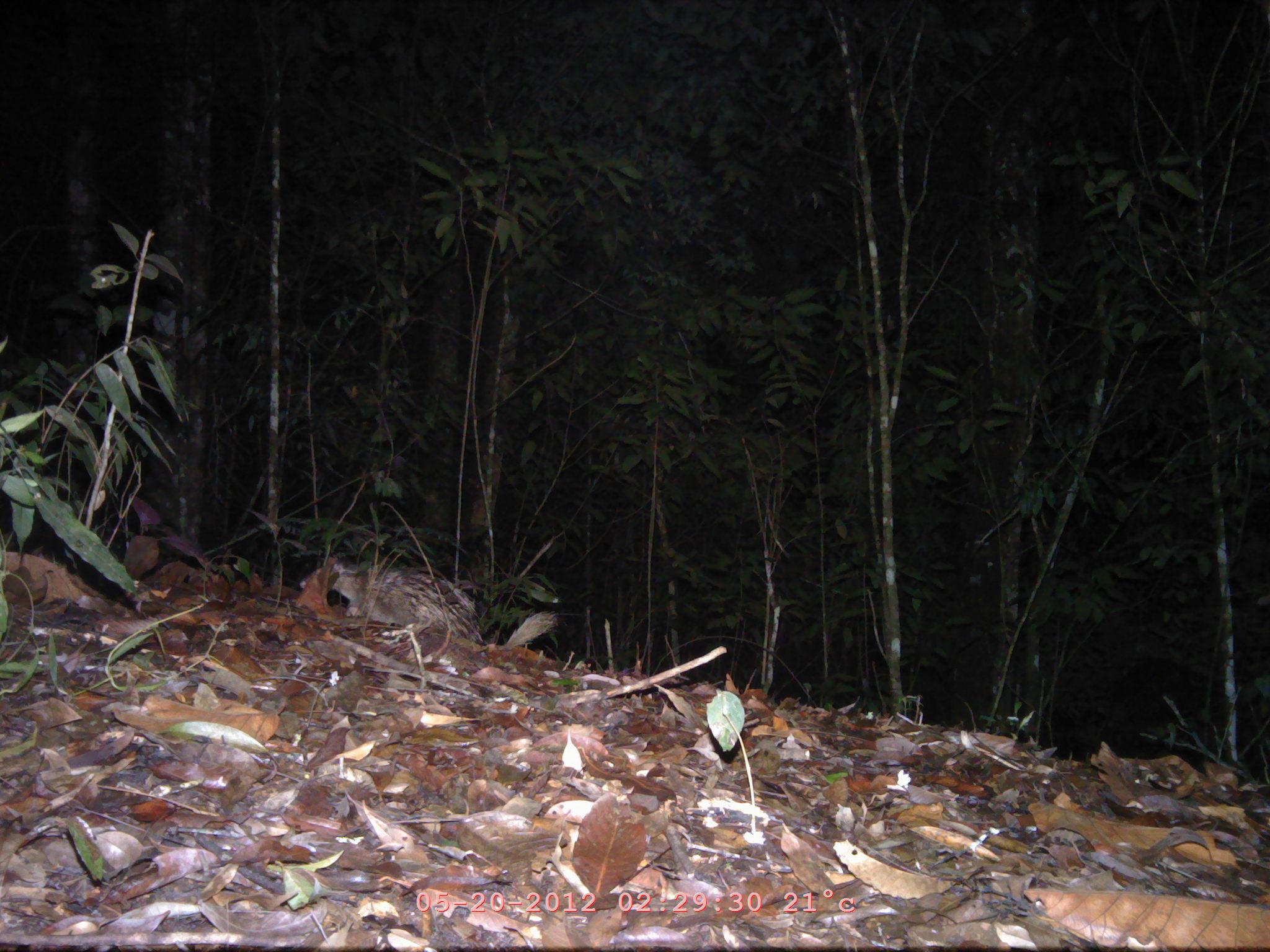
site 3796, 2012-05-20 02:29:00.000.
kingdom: Animalia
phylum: Chordata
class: Mammalia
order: Rodentia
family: Hystricidae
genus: Atherurus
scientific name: Atherurus macrourus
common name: asian brush-tailed porcupine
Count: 1.